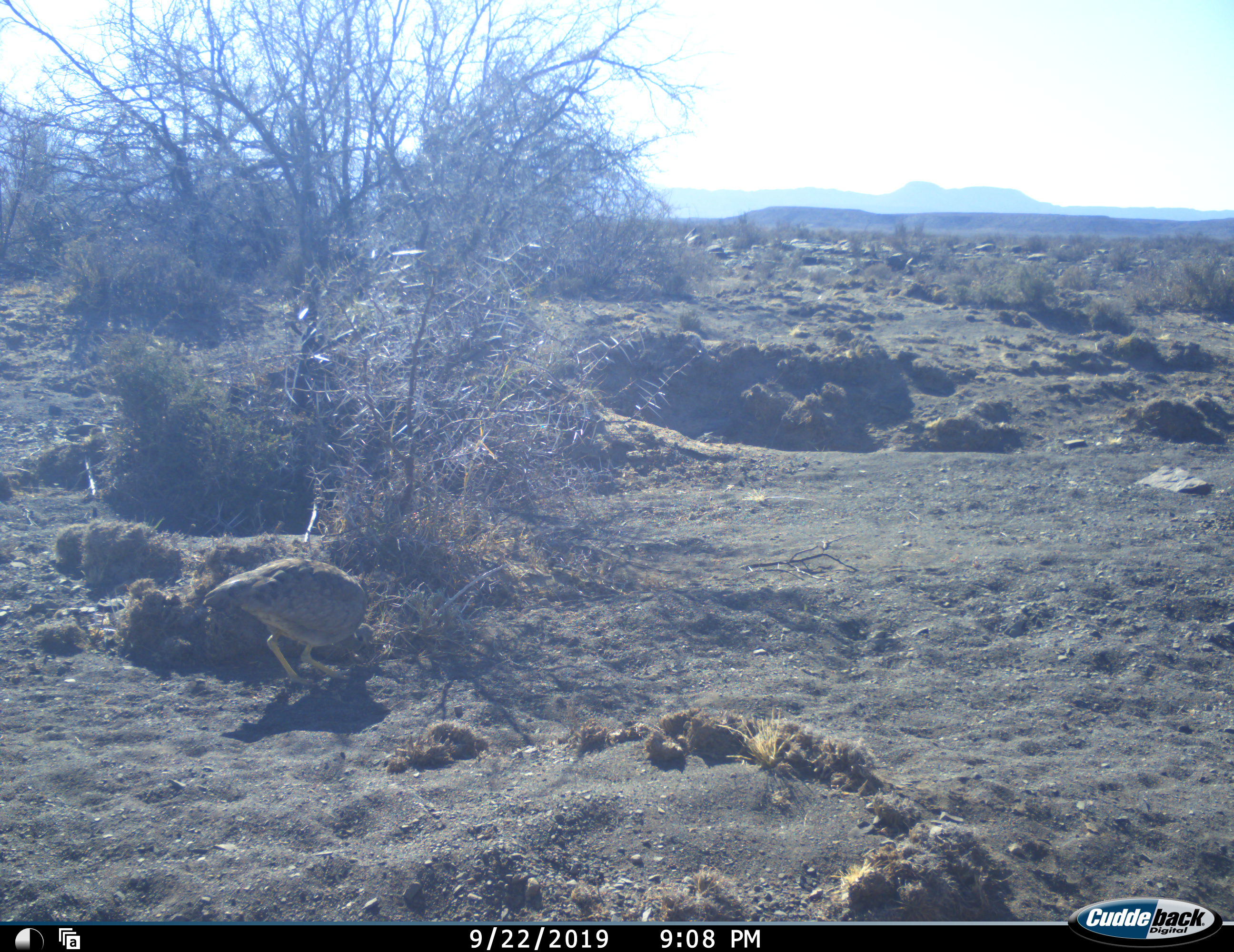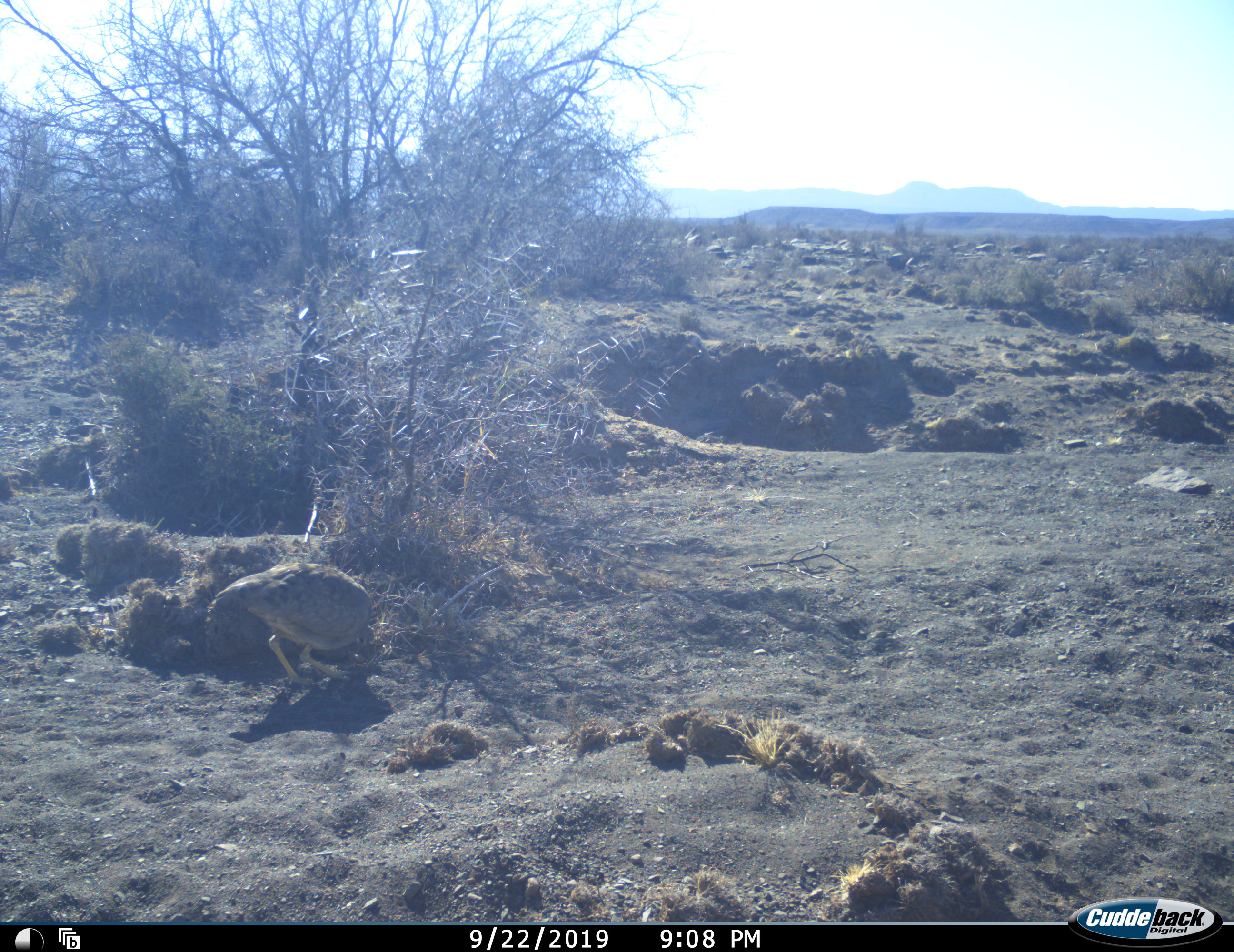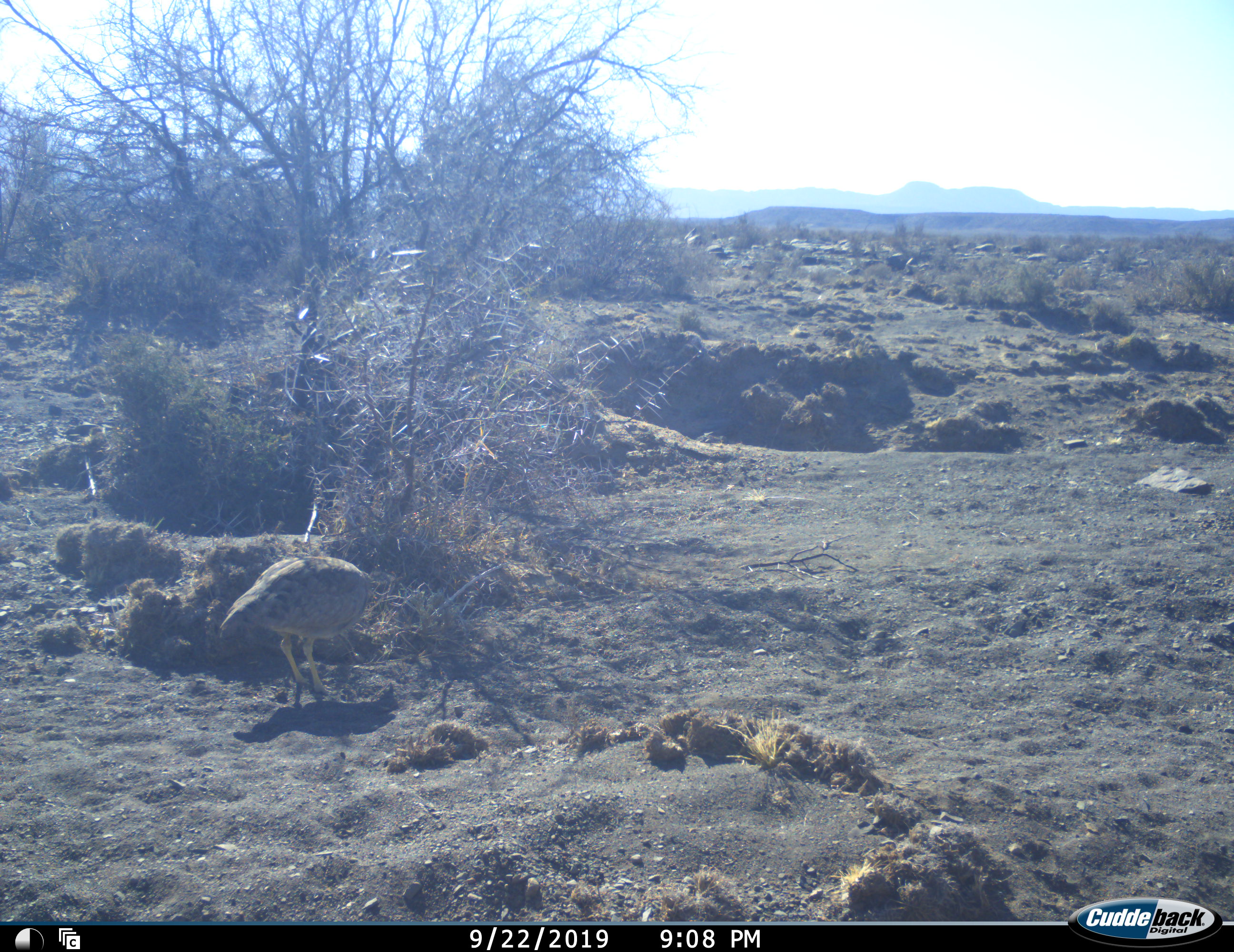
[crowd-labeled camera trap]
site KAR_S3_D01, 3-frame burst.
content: unidentified animal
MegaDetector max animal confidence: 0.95